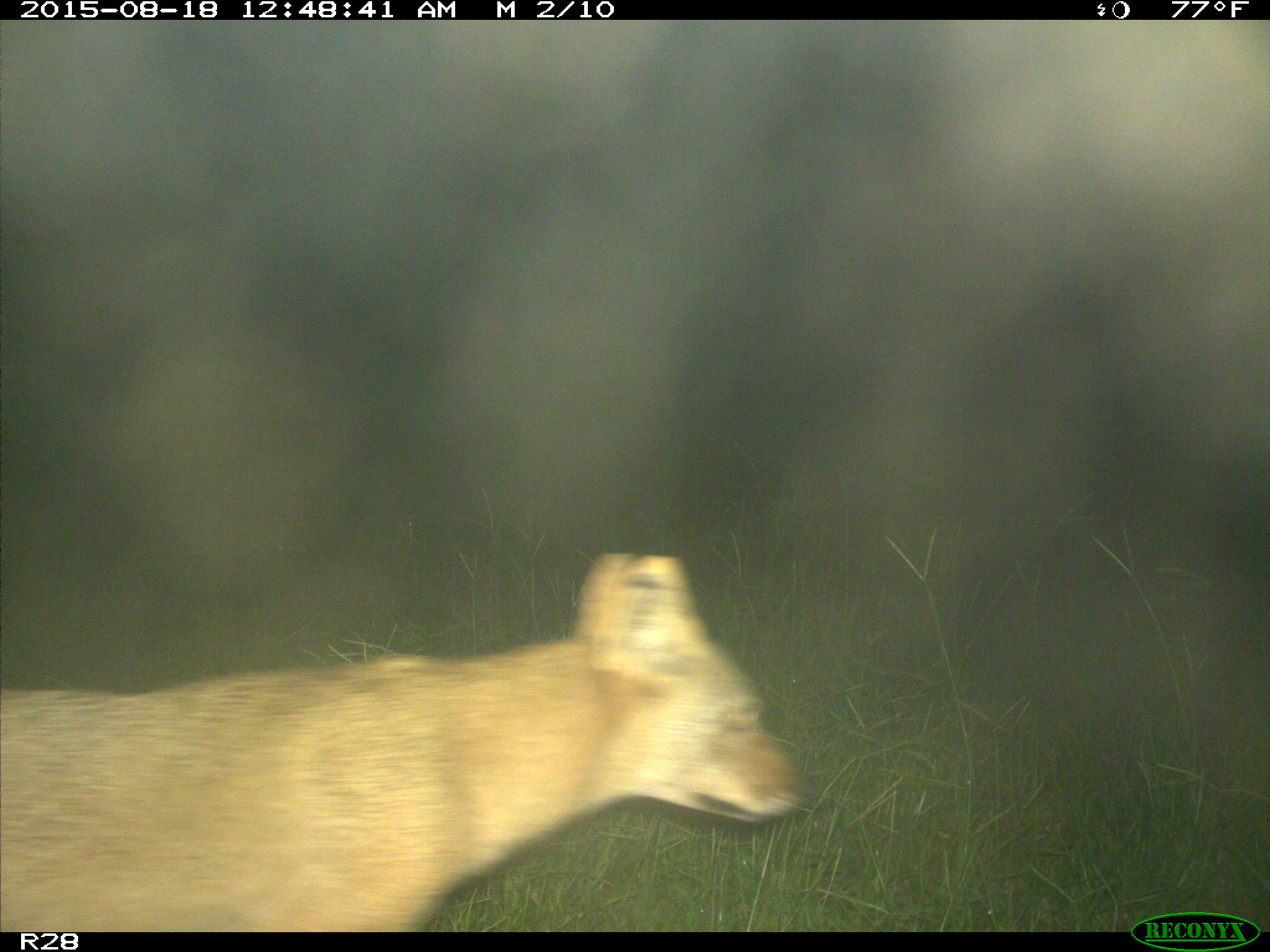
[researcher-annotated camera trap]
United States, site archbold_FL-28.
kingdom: Animalia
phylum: Chordata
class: Mammalia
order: Carnivora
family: Canidae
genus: Canis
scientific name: Canis latrans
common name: coyote